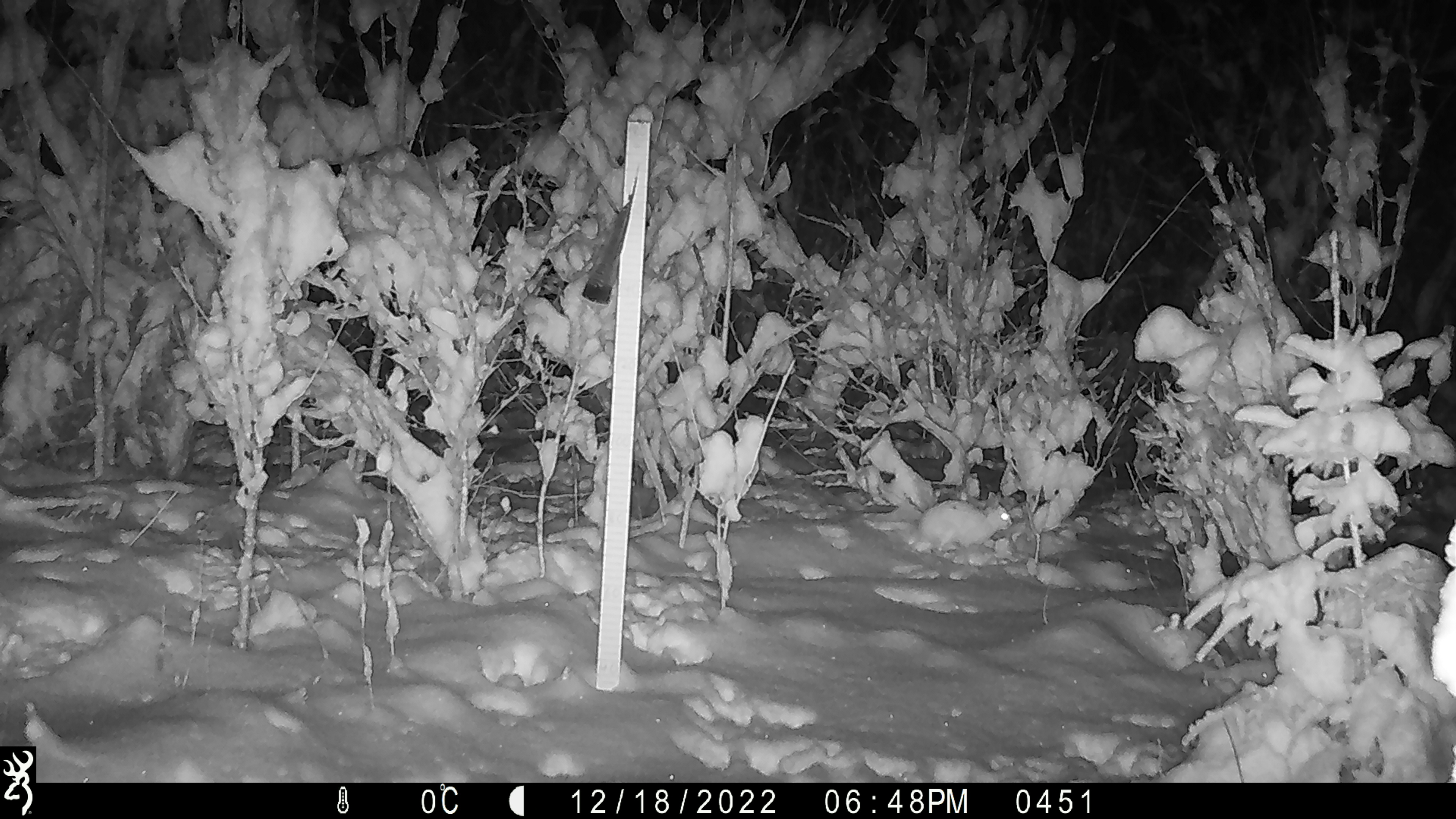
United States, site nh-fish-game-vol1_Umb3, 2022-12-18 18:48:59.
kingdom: Animalia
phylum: Chordata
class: Mammalia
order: Lagomorpha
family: Leporidae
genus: Lepus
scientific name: Lepus americanus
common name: snowshoe hare